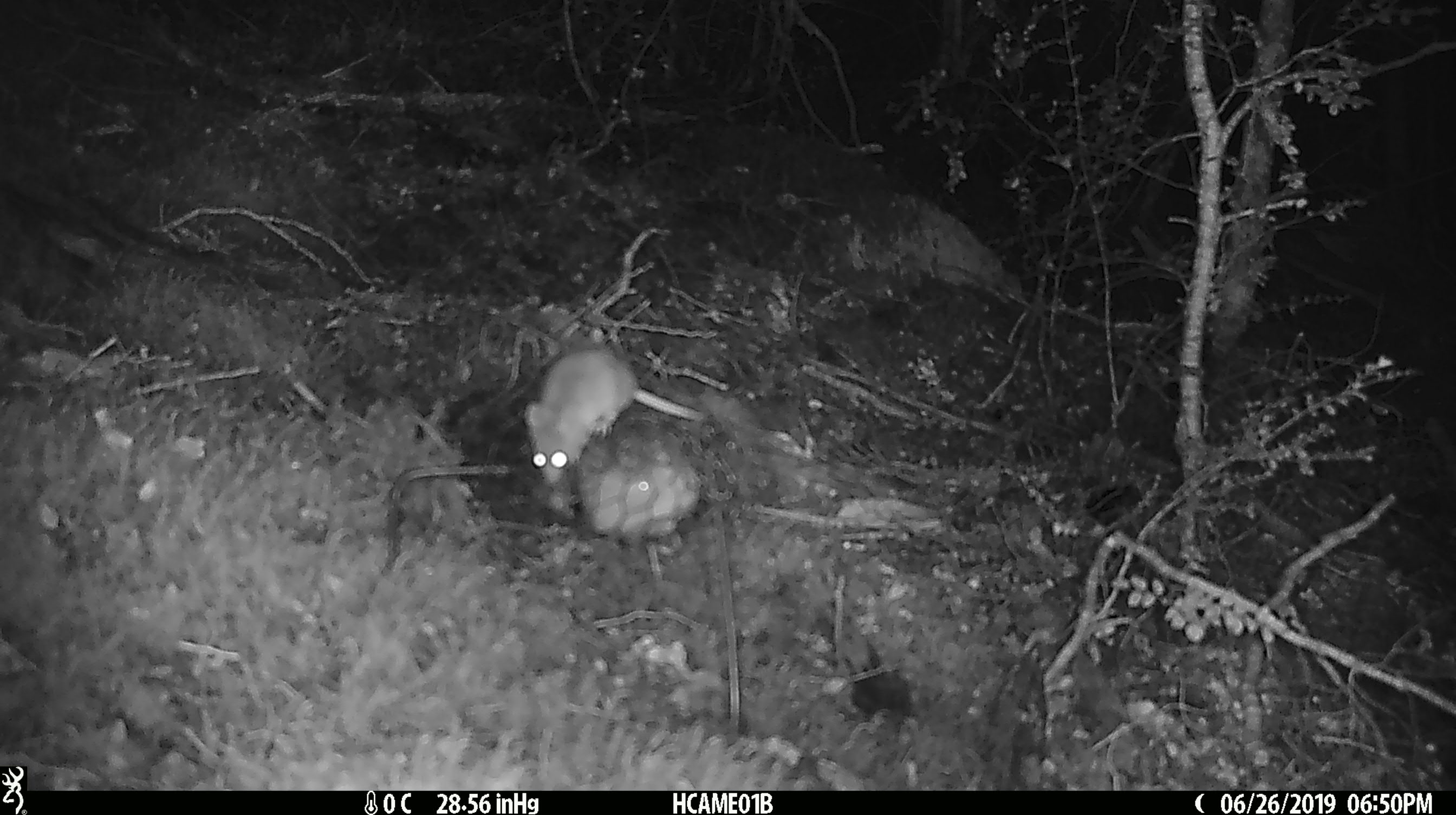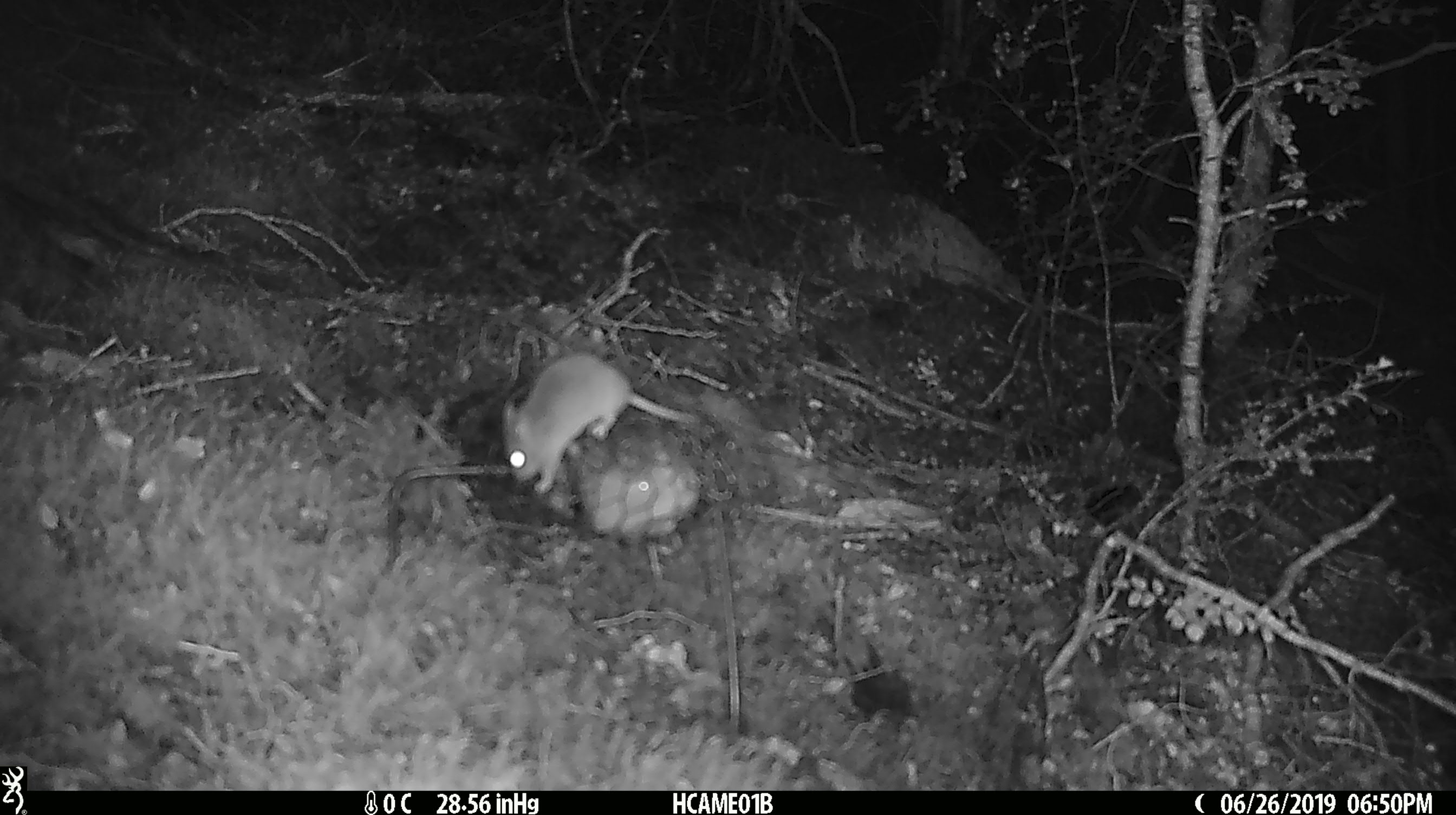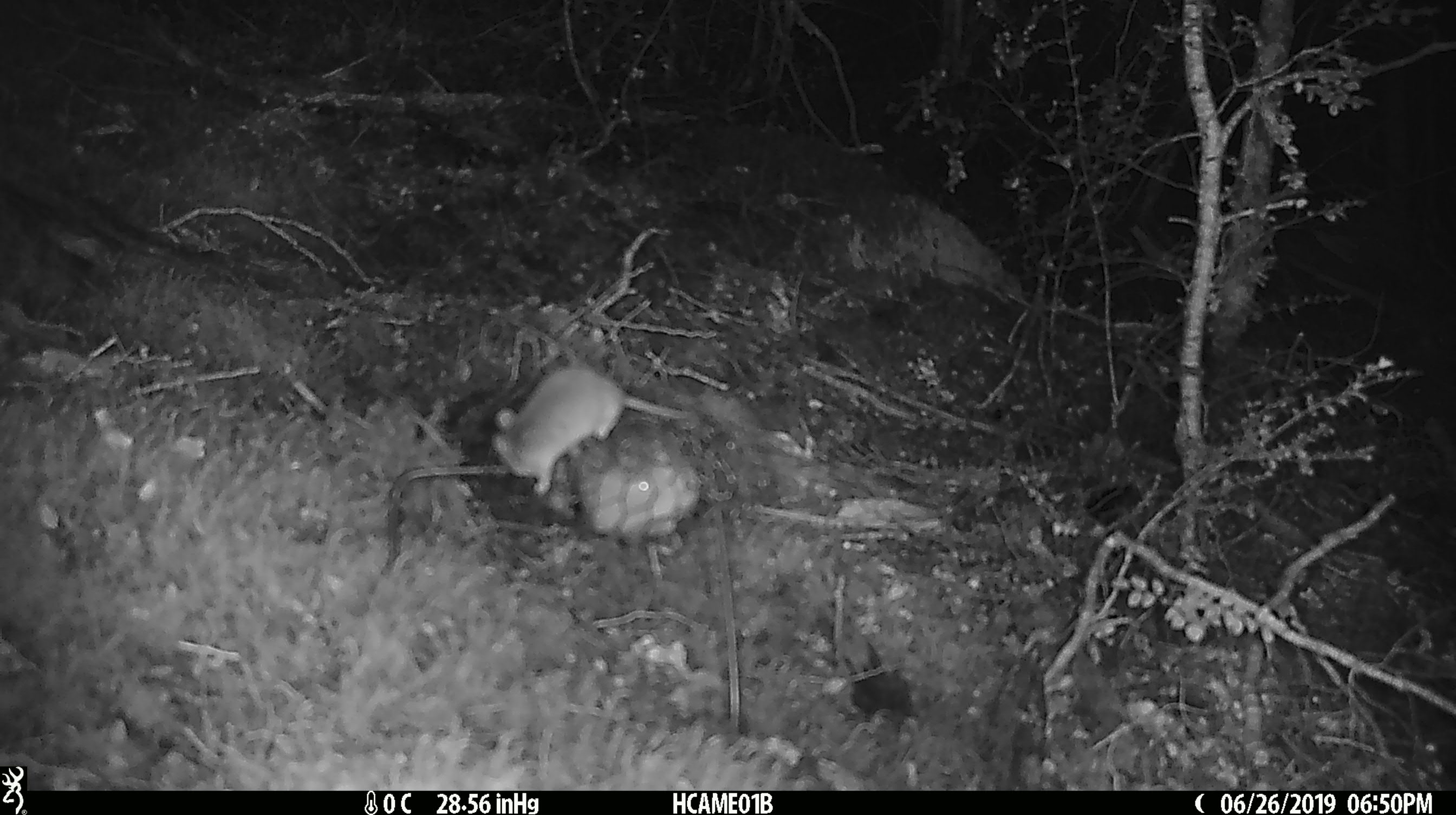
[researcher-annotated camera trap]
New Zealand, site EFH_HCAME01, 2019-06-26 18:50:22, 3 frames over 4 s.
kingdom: Animalia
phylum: Chordata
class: Mammalia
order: Rodentia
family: Muridae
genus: Mus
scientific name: Mus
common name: mouse